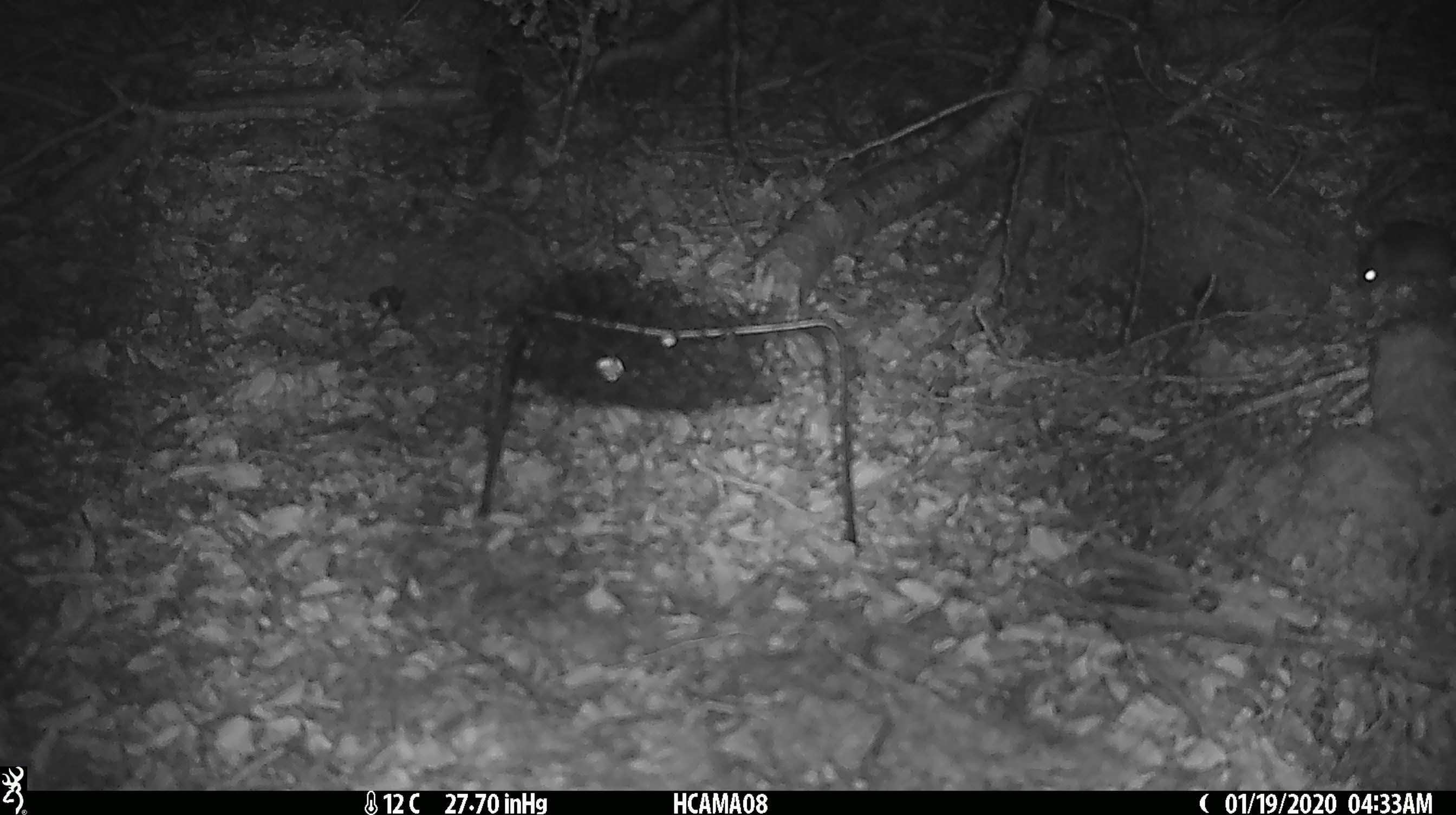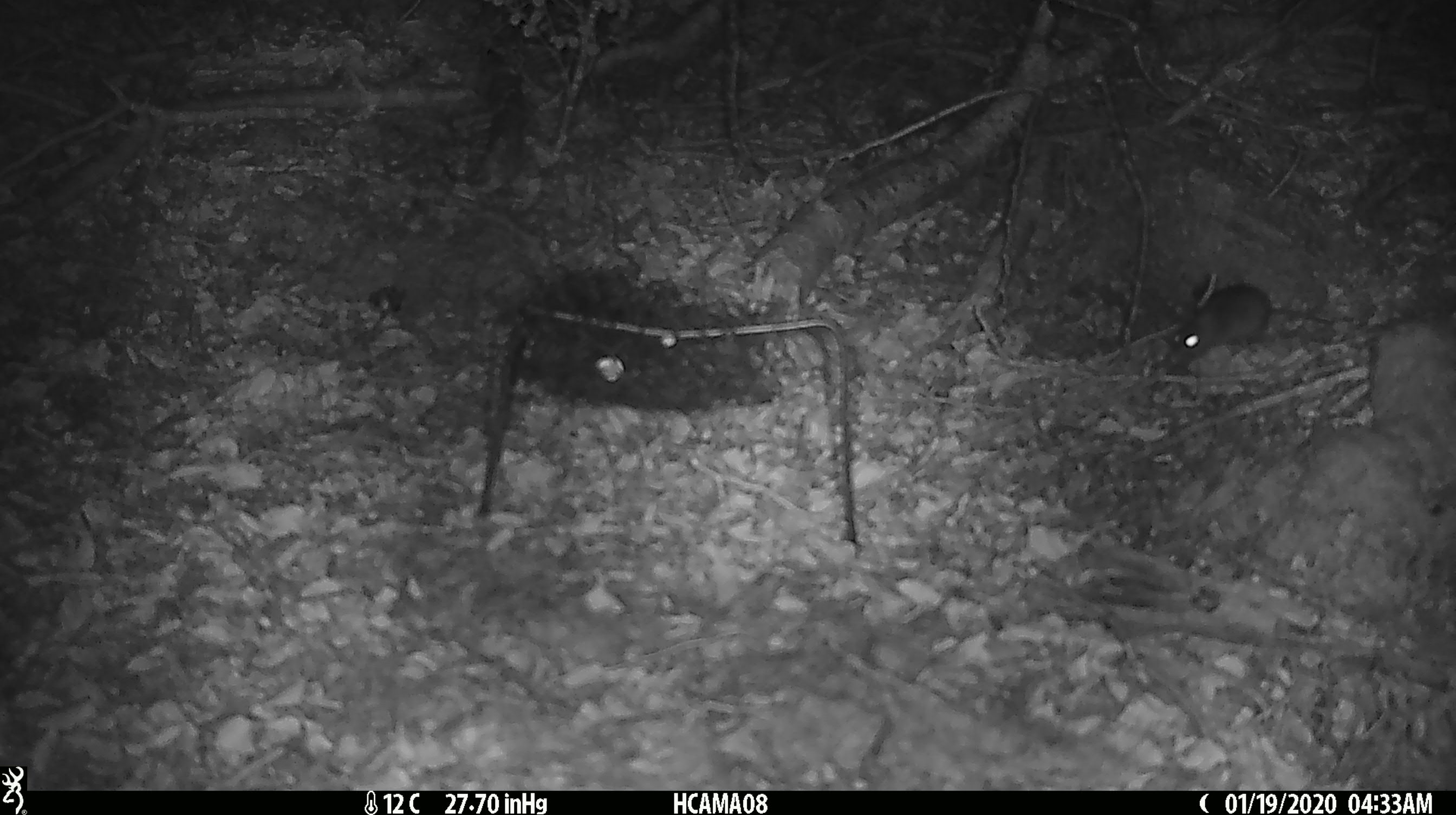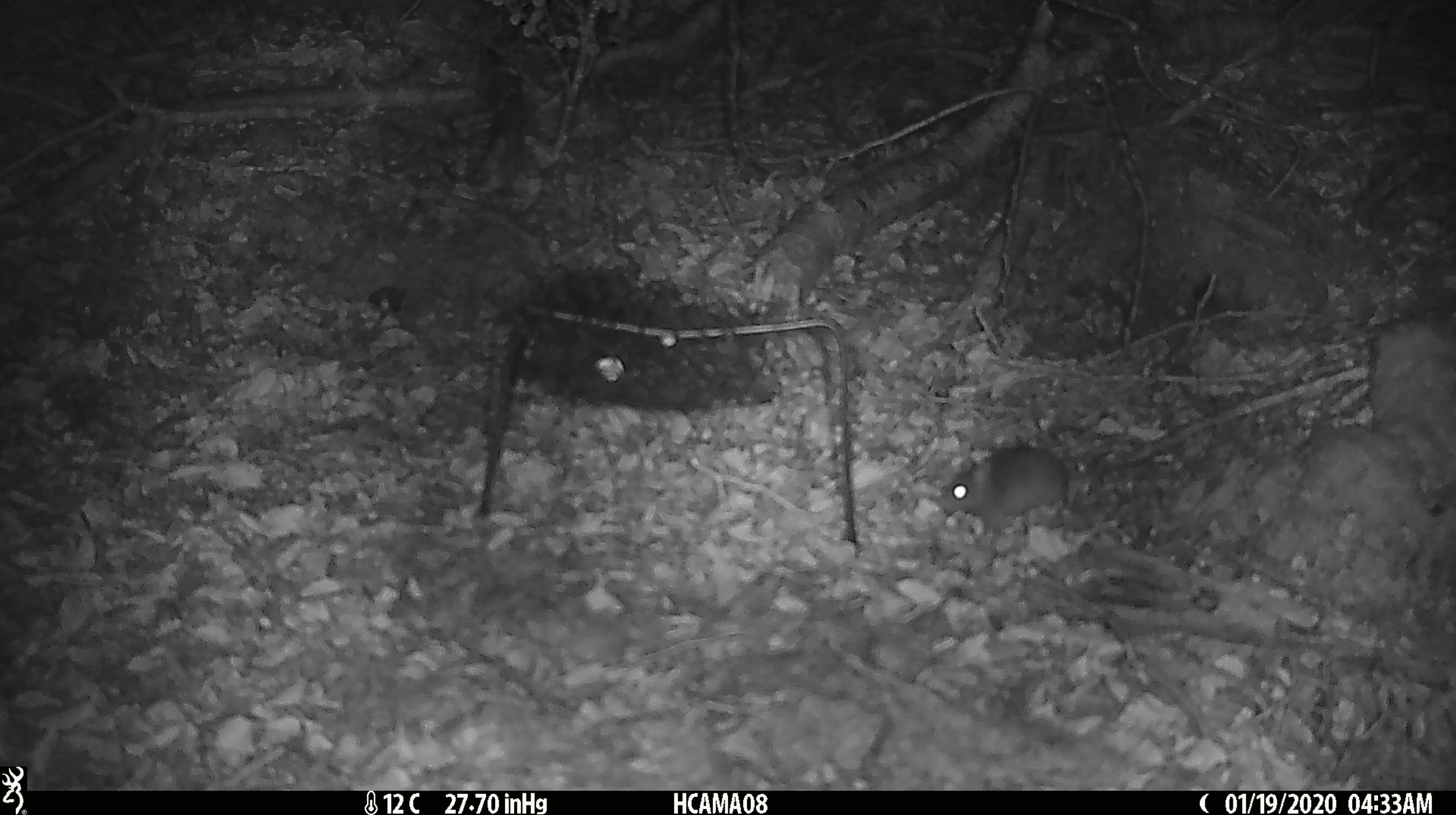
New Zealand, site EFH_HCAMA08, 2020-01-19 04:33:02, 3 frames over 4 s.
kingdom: Animalia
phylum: Chordata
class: Mammalia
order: Rodentia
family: Muridae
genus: Mus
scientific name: Mus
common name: mouse